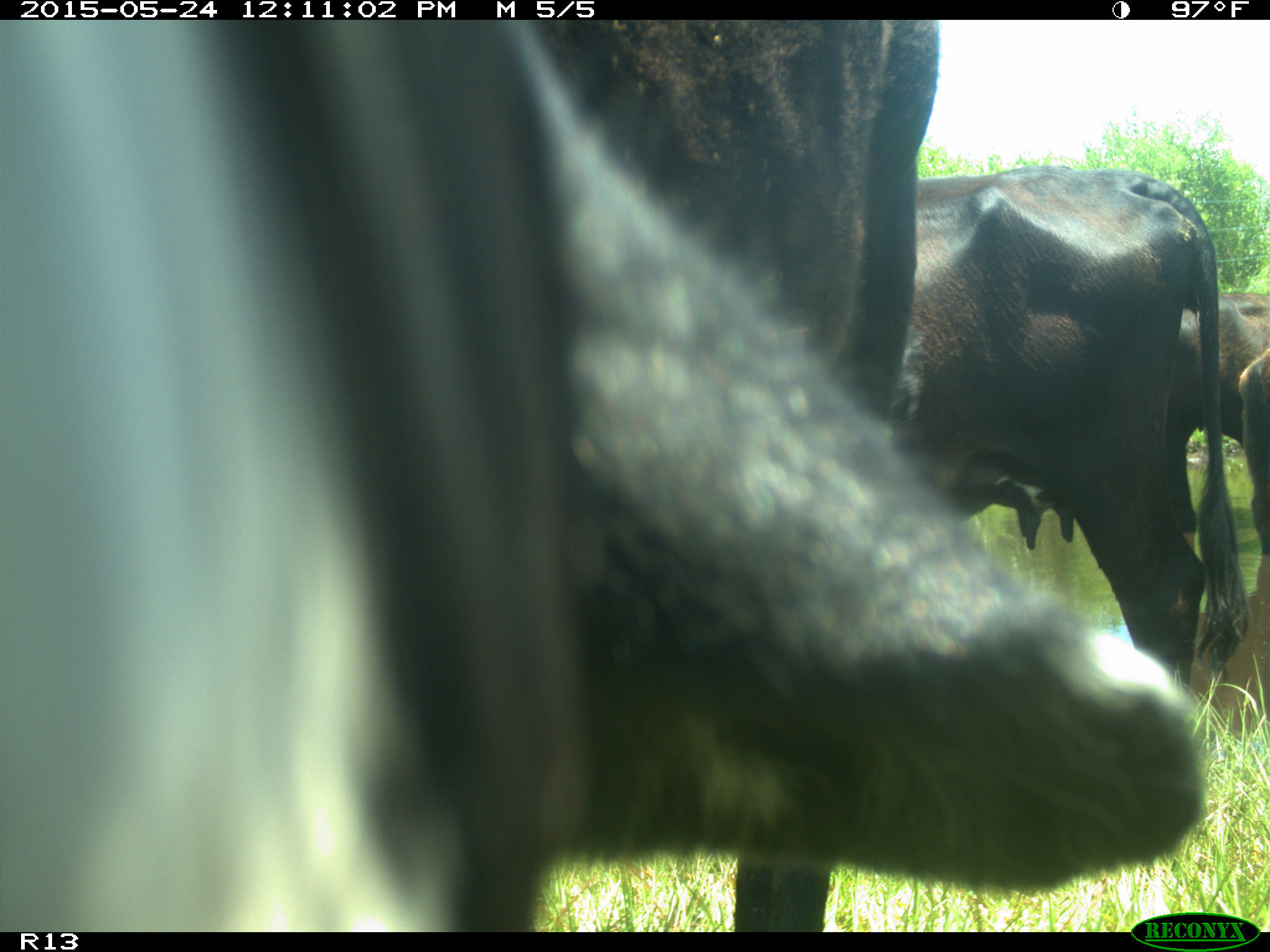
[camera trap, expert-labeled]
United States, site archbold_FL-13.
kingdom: Animalia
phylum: Chordata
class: Mammalia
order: Artiodactyla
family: Bovidae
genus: Bos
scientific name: Bos taurus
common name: domestic cow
Bos taurus (domestic cow).